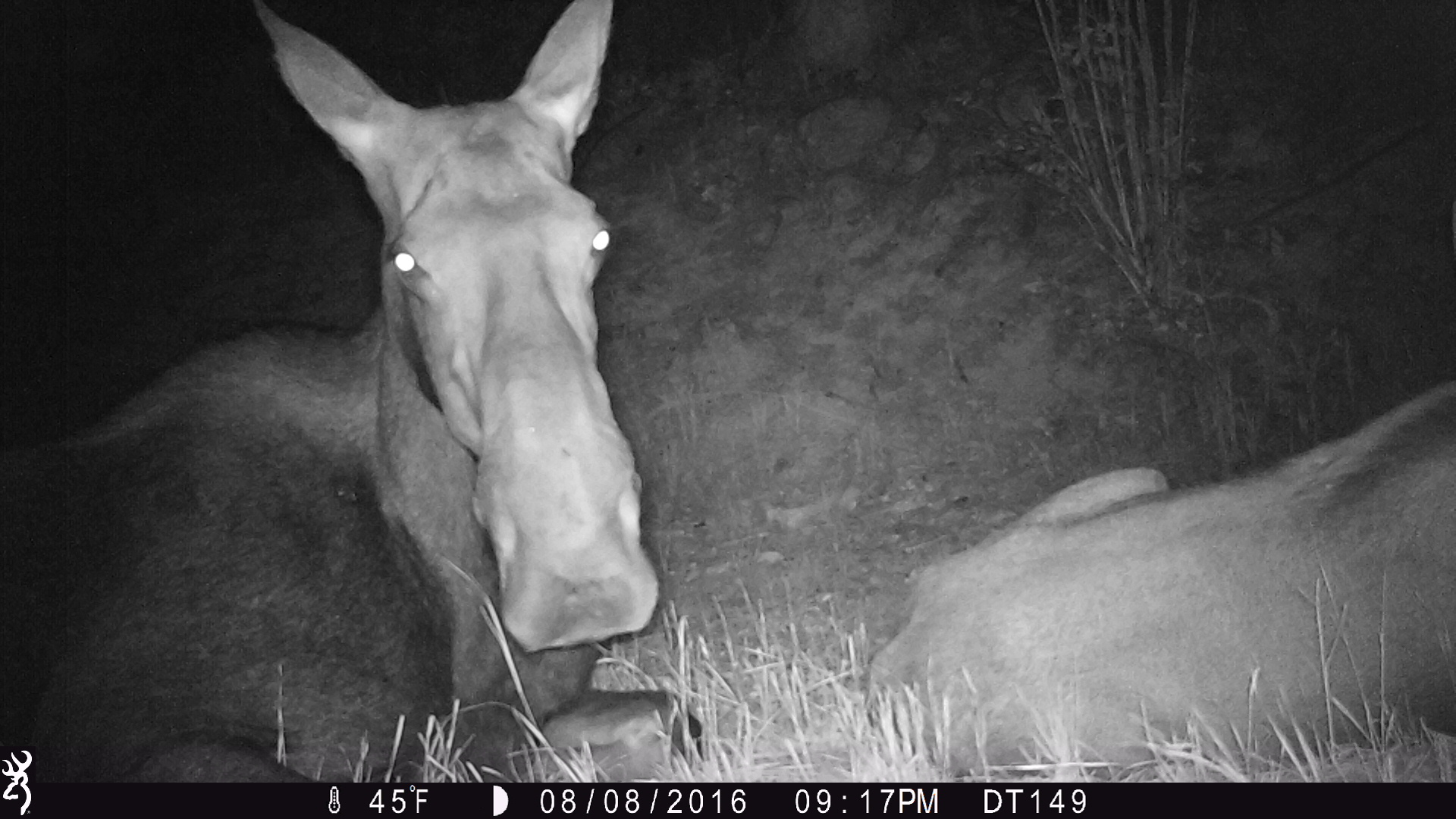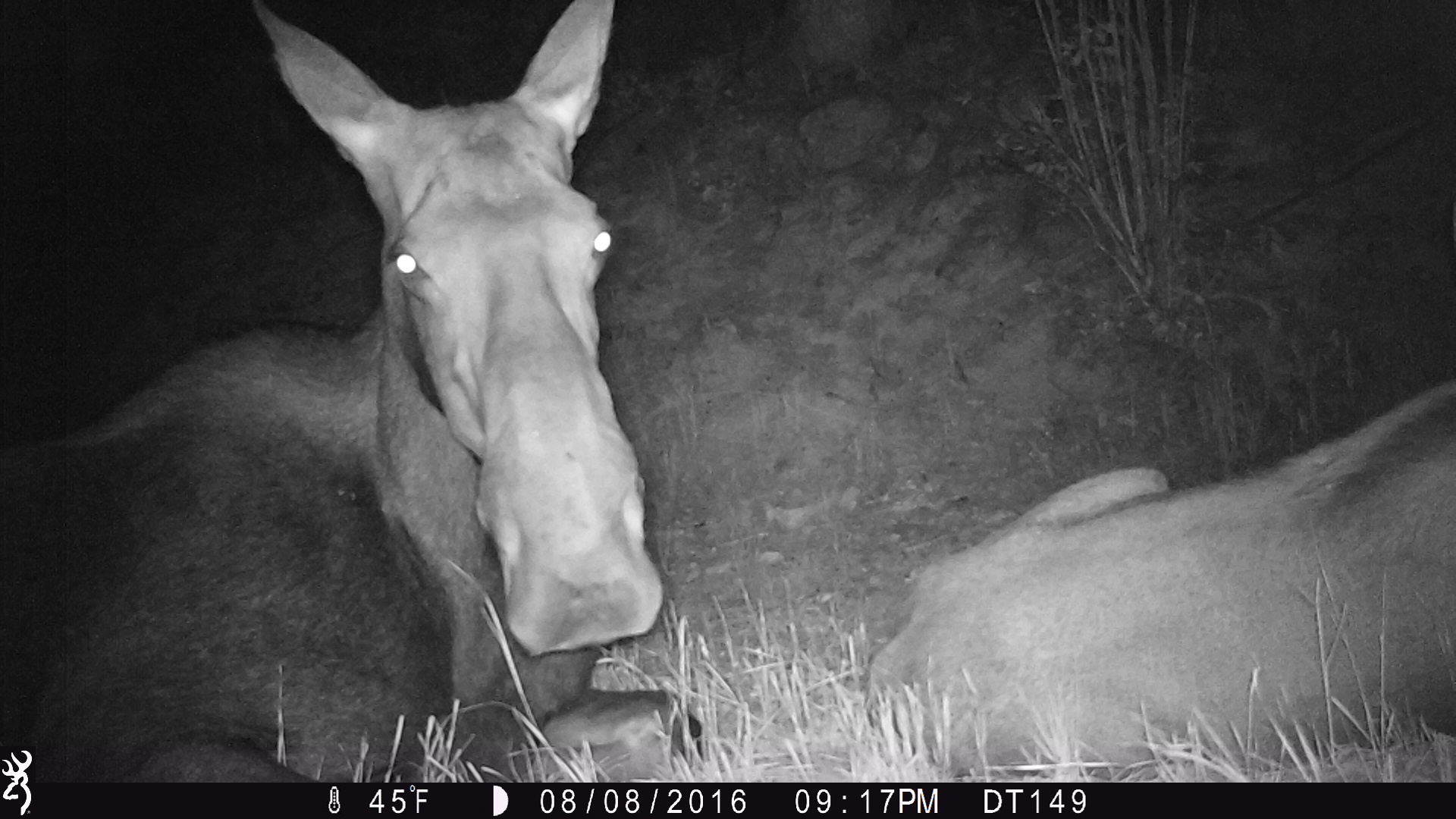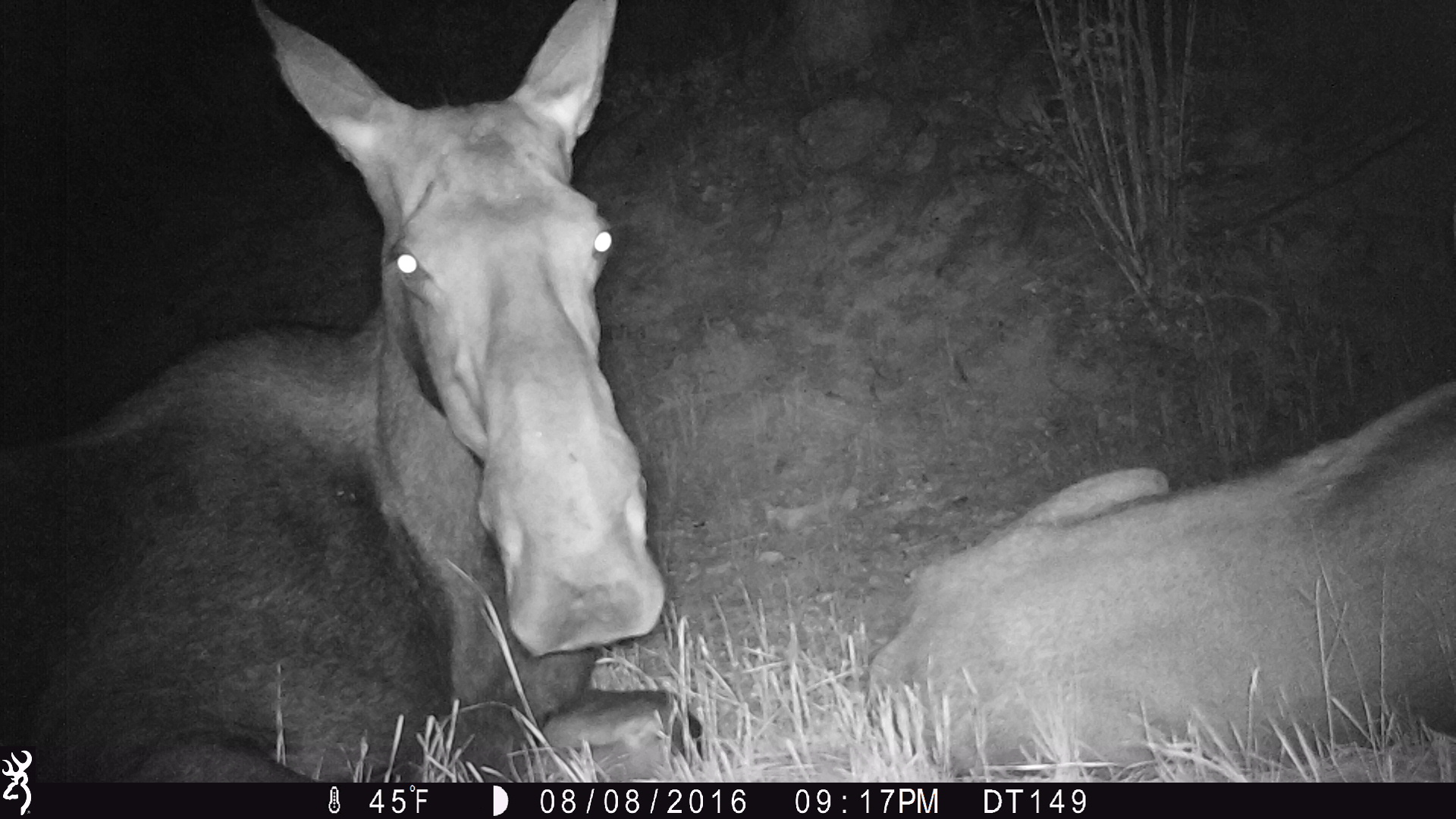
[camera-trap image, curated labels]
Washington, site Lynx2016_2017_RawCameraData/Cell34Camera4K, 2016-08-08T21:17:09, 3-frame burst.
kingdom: Animalia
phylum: Chordata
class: Mammalia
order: Artiodactyla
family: Cervidae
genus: Alces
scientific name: Alces alces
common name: moose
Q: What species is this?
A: Alces alces (moose).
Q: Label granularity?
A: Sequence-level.